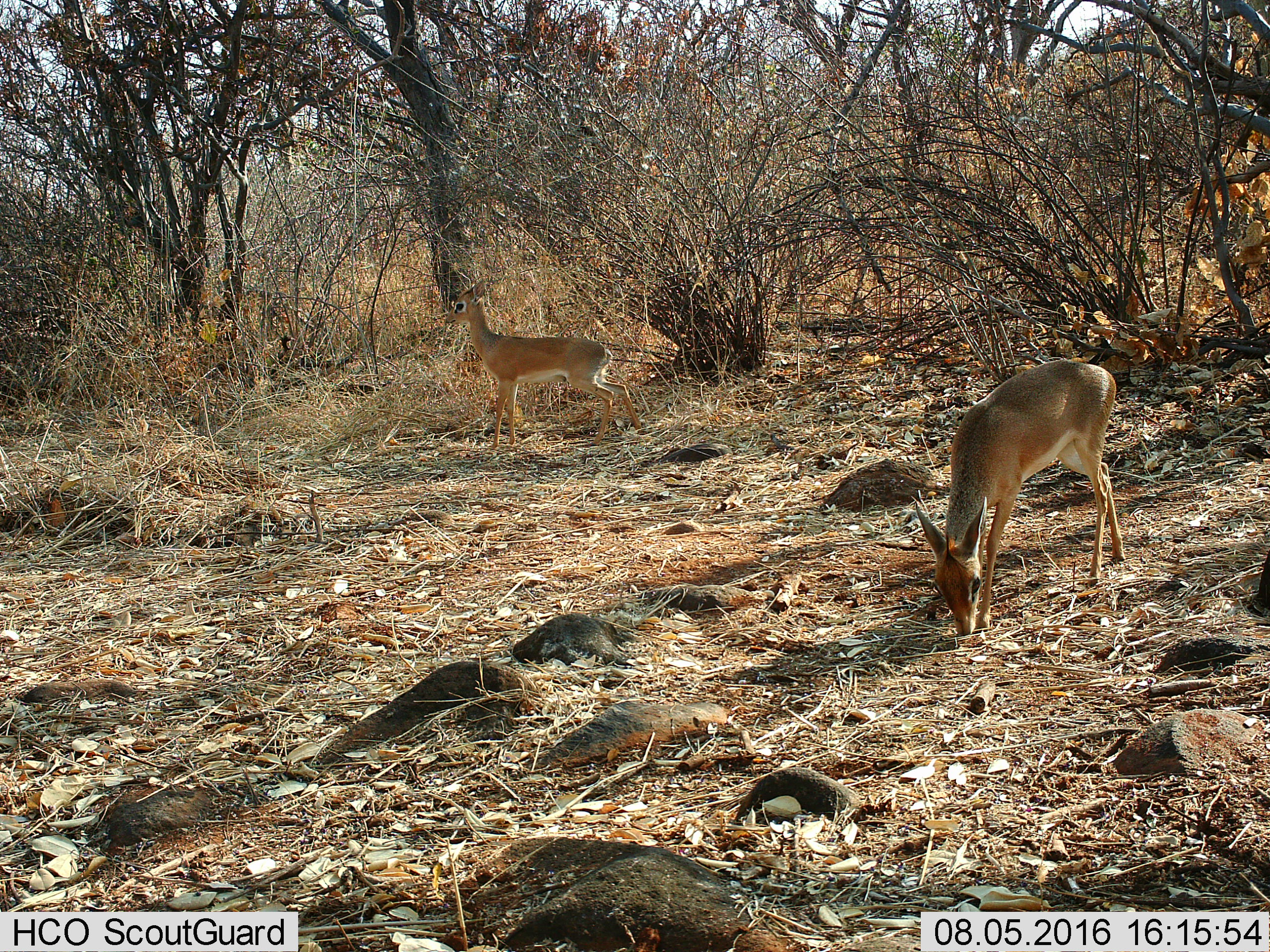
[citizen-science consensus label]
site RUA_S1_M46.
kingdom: Animalia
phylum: Chordata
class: Mammalia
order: Artiodactyla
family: Bovidae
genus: Madoqua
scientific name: Madoqua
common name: dik-dik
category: dikdik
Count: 2.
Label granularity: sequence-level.